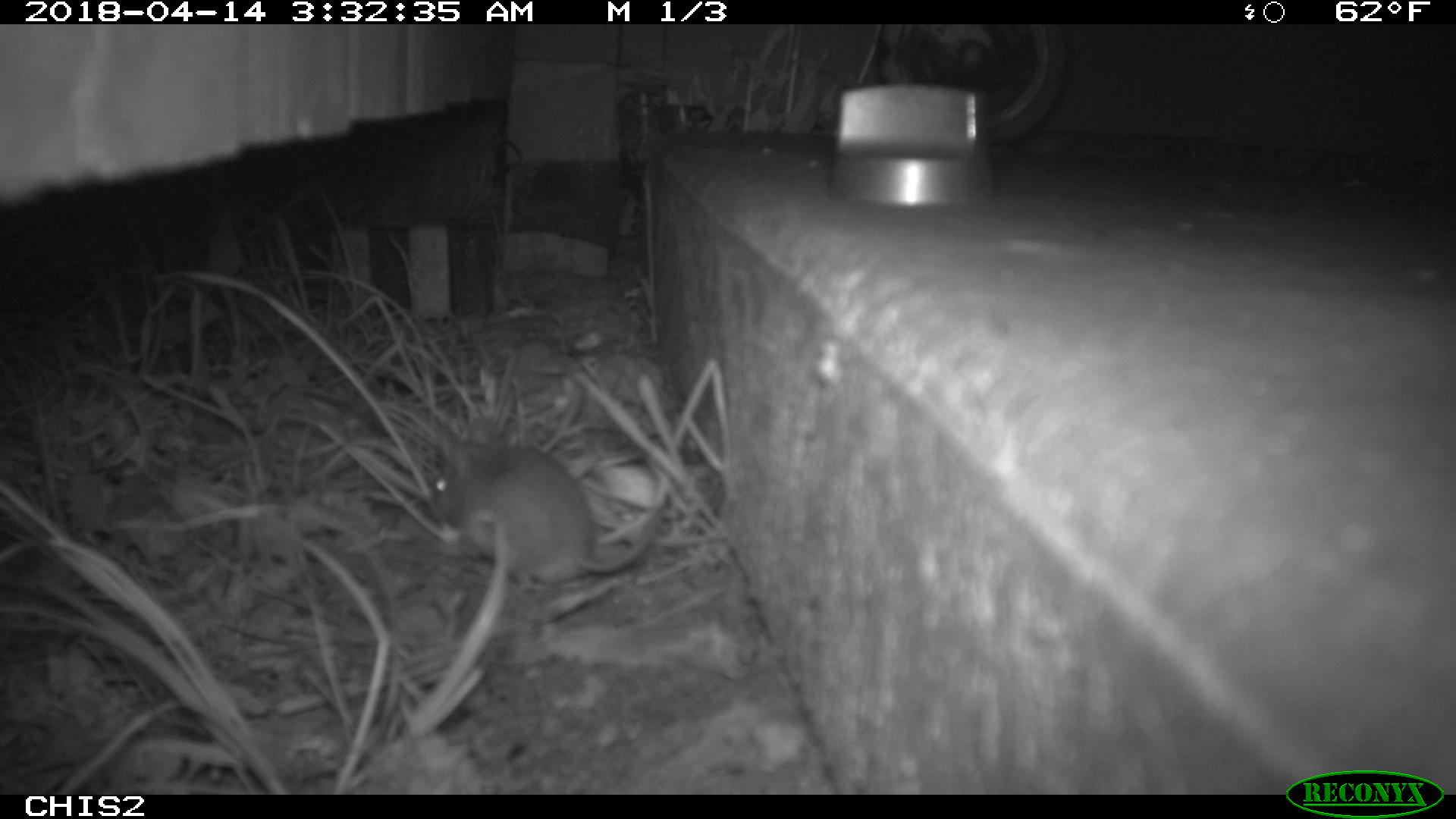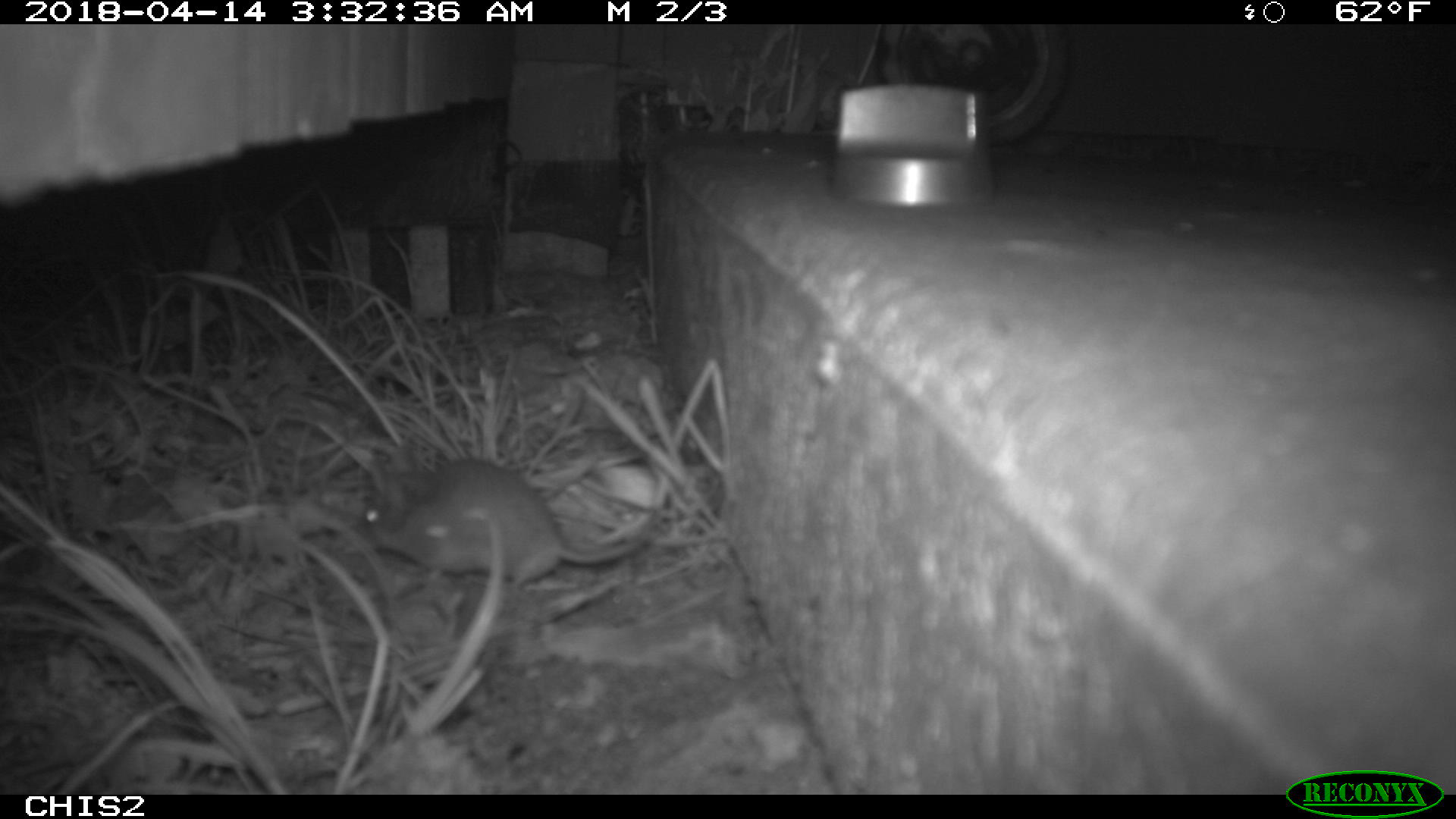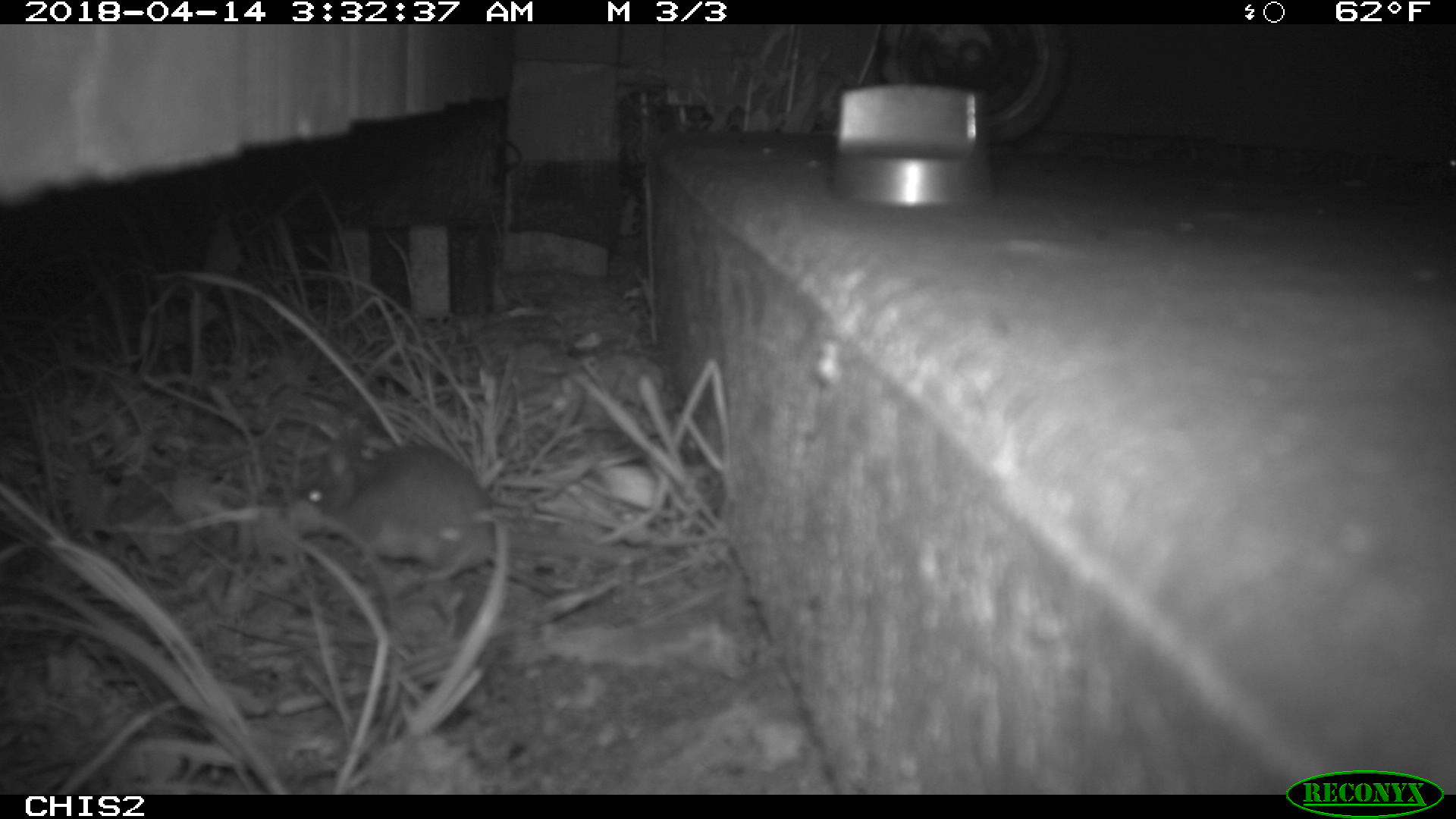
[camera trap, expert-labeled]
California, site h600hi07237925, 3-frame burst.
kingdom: Animalia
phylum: Chordata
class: Mammalia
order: Rodentia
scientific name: Rodentia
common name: rodent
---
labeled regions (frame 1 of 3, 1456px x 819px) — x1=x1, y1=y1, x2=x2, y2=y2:
rodent: x1=428, y1=427, x2=669, y2=588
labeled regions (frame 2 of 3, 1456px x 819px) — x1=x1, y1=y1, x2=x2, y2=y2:
rodent: x1=354, y1=453, x2=653, y2=589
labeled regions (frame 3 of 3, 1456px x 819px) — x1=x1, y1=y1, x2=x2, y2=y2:
rodent: x1=297, y1=423, x2=648, y2=585